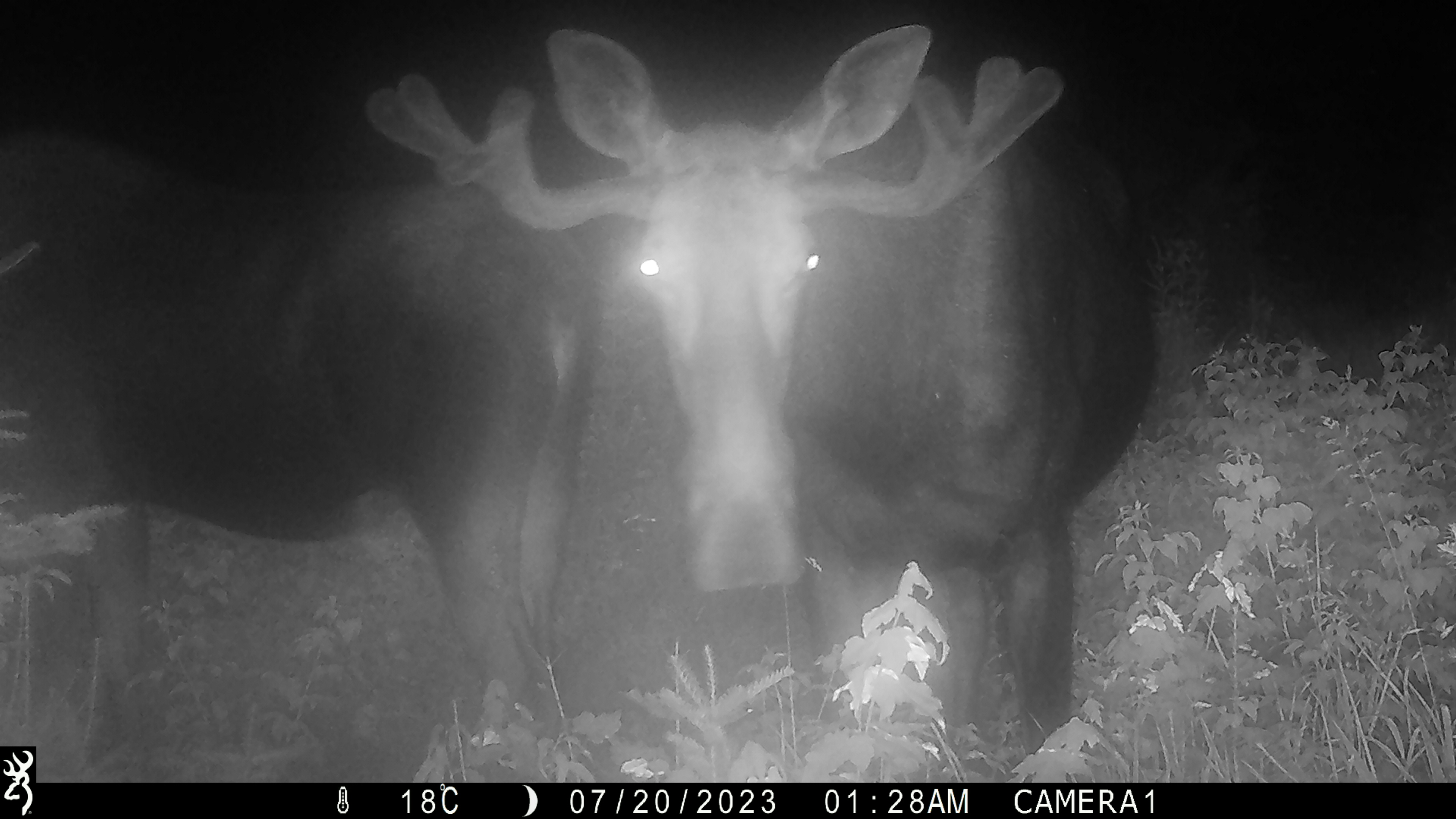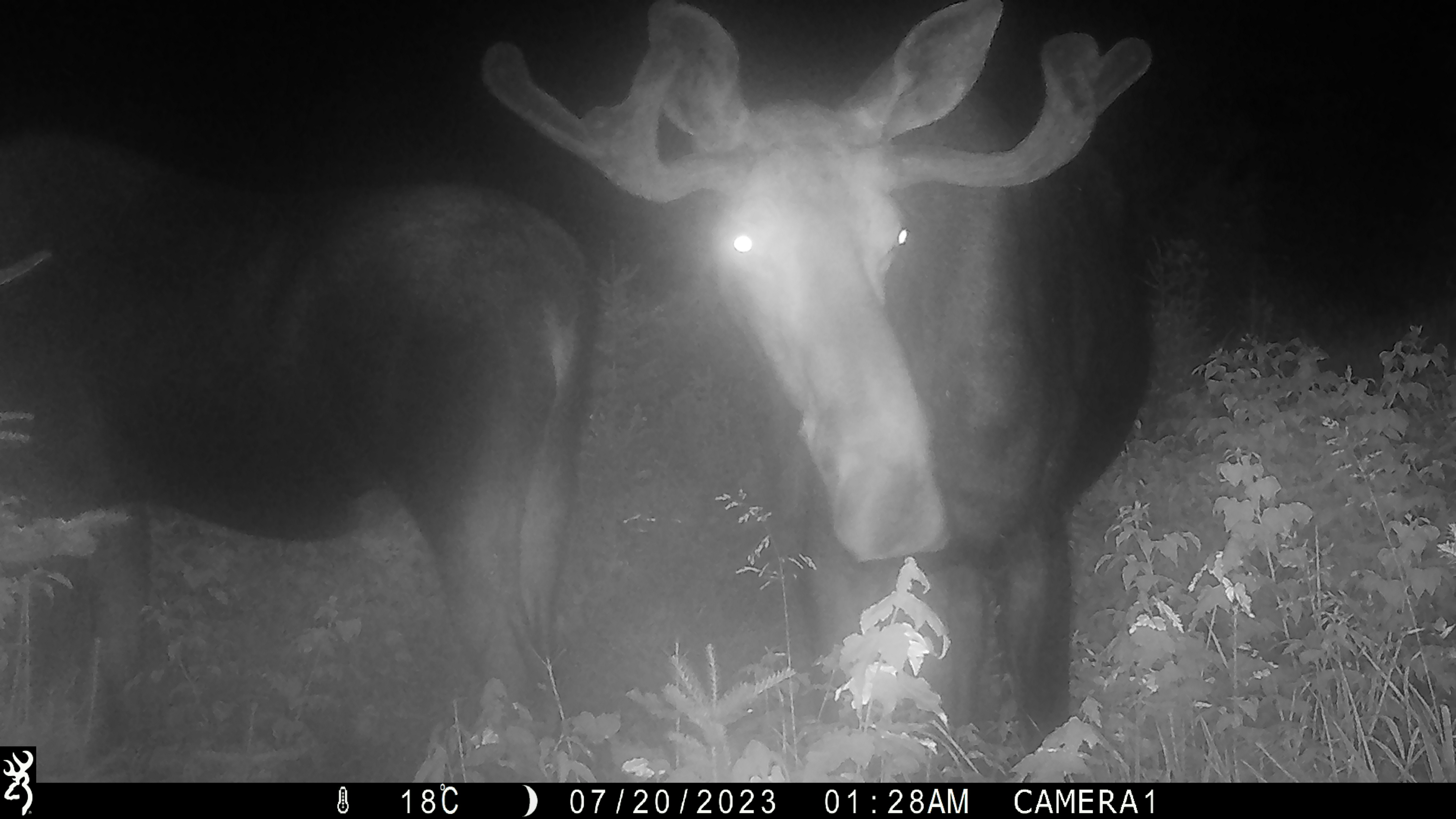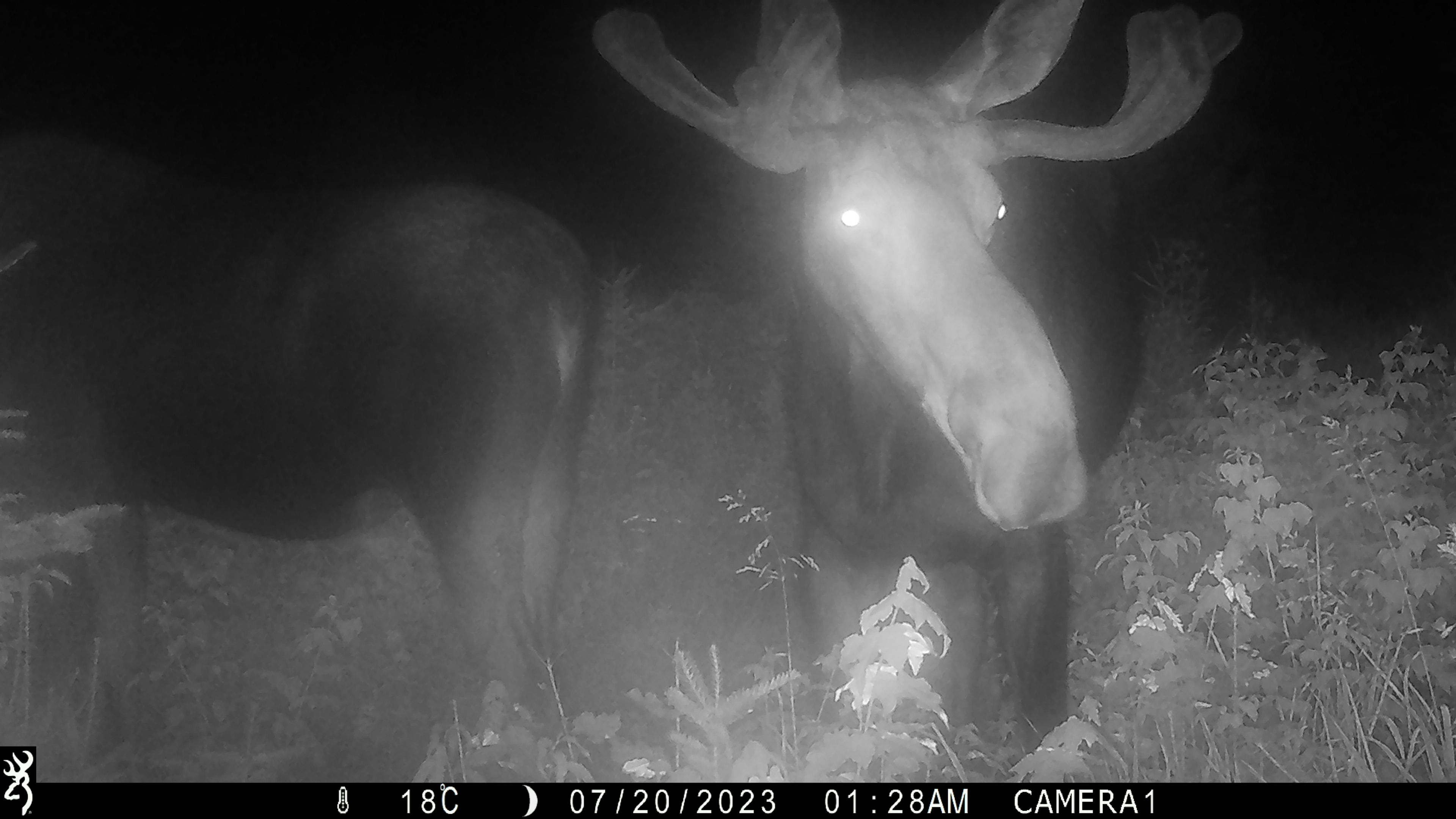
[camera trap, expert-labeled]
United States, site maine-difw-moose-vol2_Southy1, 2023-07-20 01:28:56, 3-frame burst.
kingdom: Animalia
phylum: Chordata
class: Mammalia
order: Artiodactyla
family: Cervidae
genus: Alces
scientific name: Alces alces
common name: moose